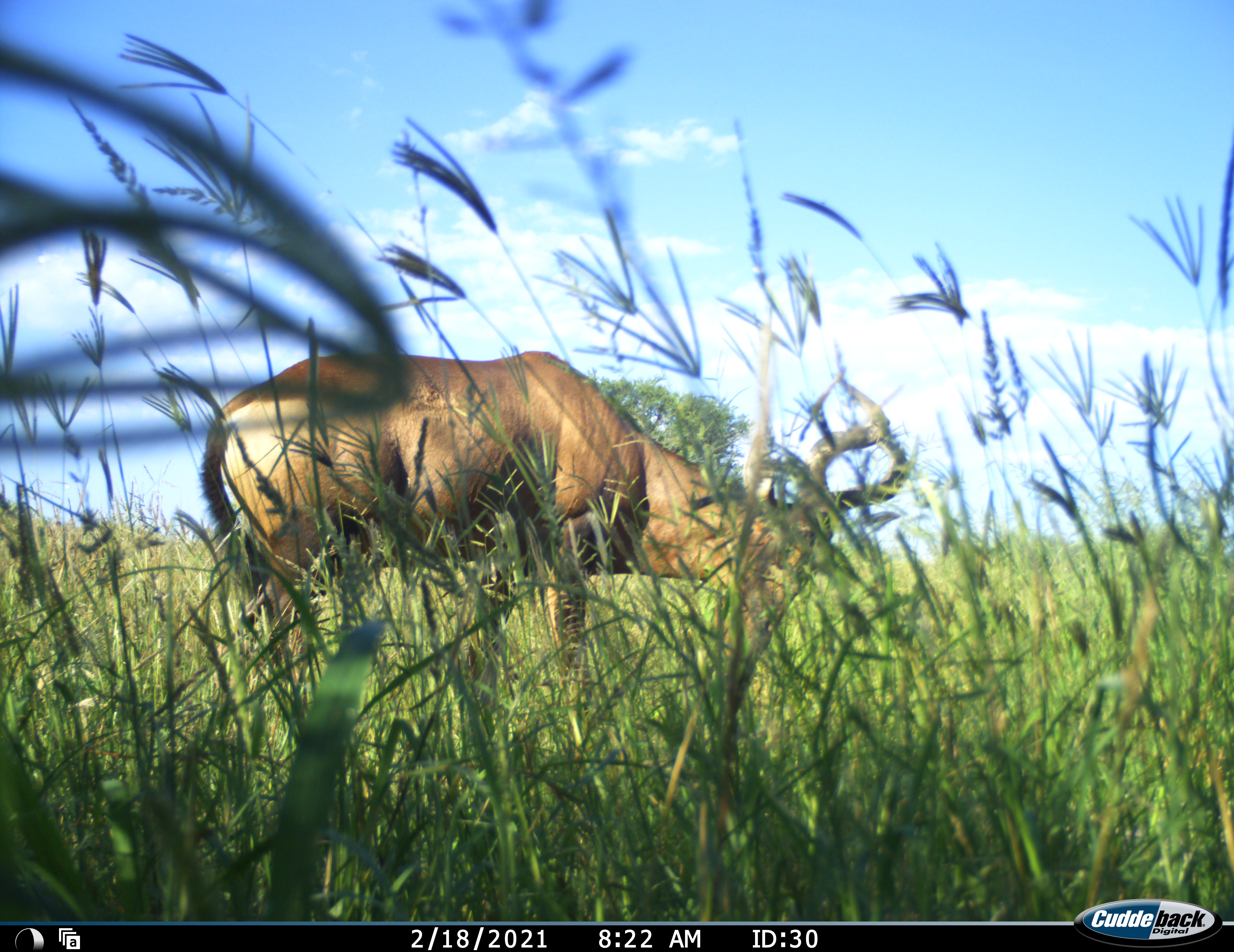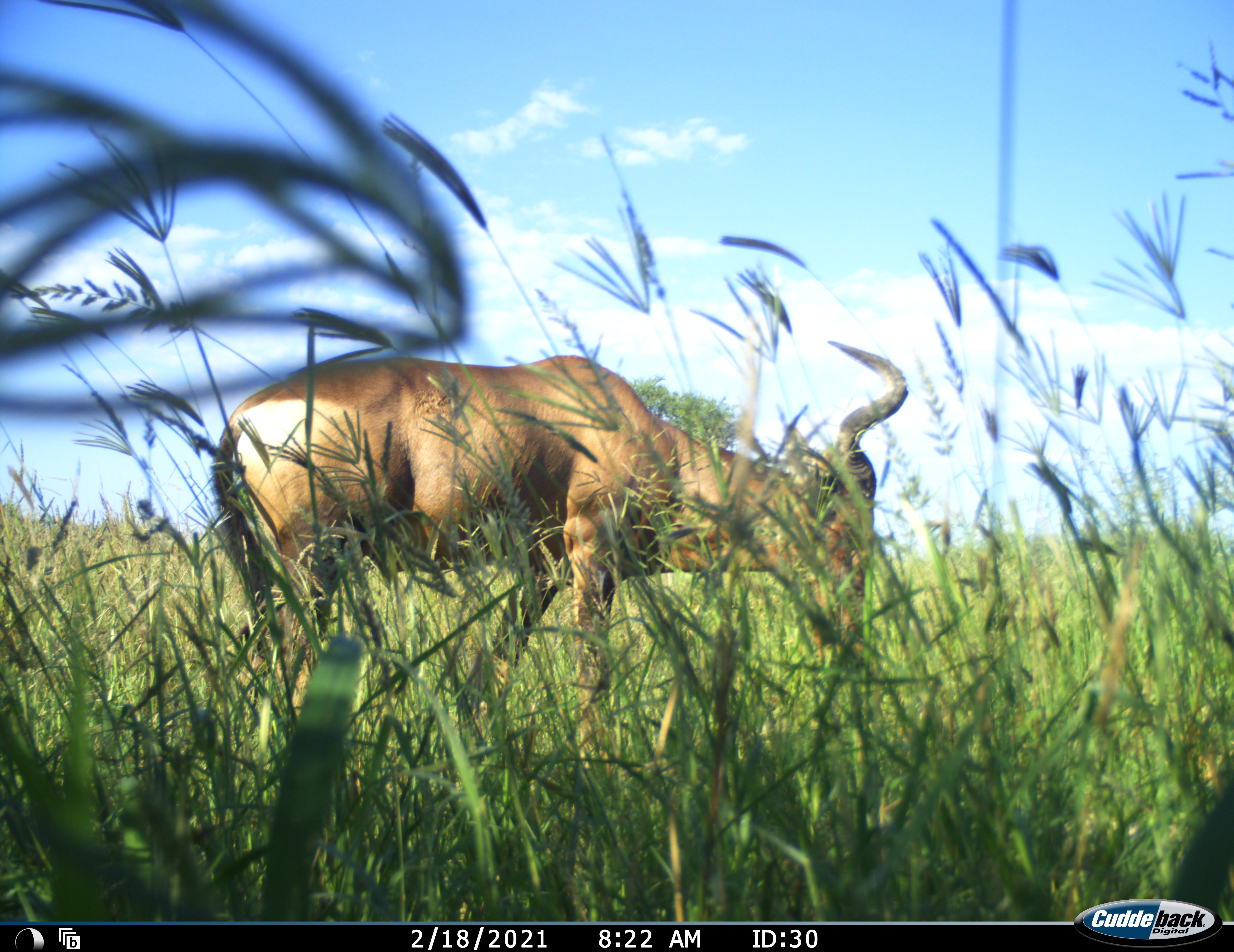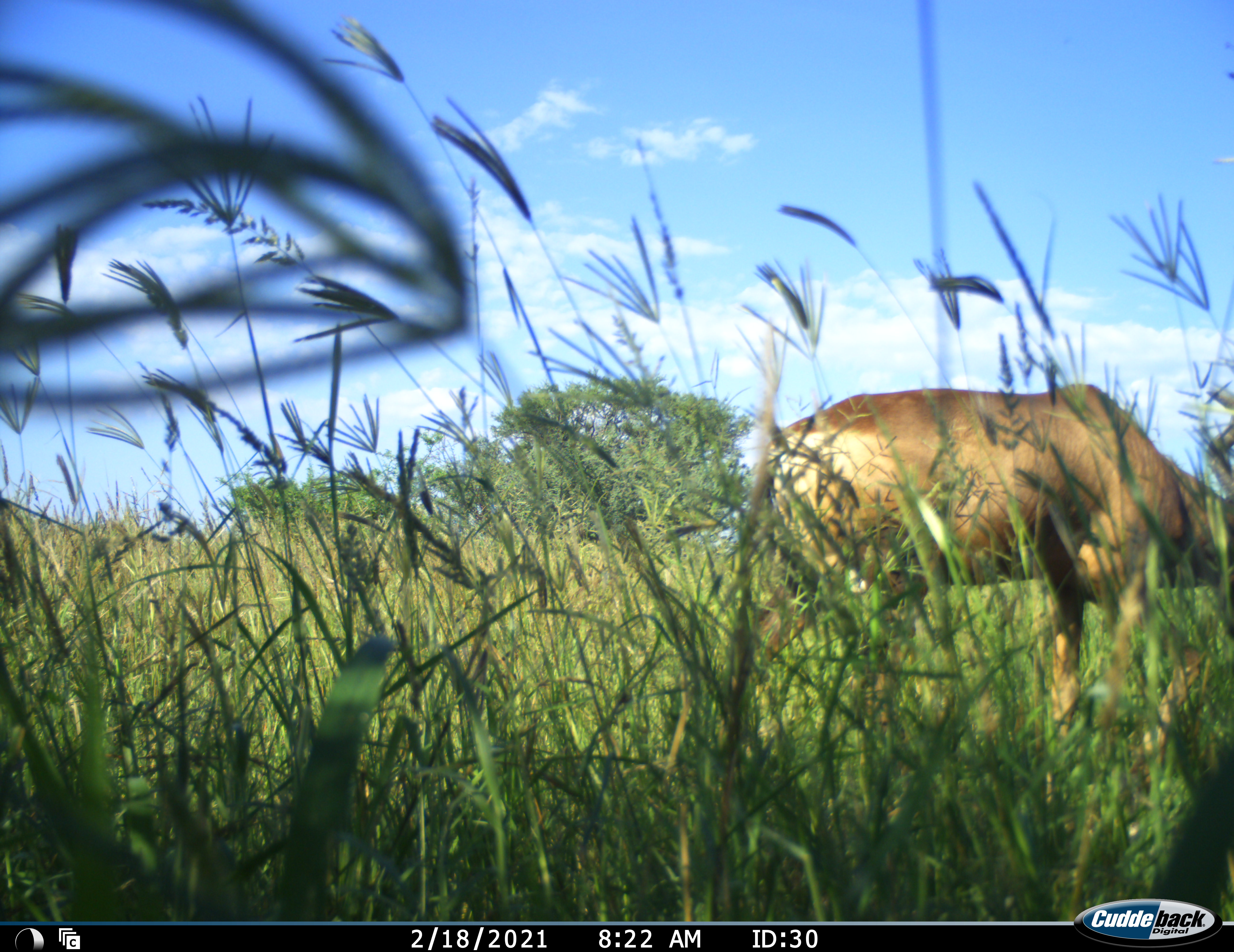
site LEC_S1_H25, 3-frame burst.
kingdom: Animalia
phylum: Chordata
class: Mammalia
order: Artiodactyla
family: Bovidae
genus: Alcelaphus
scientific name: Alcelaphus buselaphus caama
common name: red hartebeest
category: hartebeestred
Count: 1.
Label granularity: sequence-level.